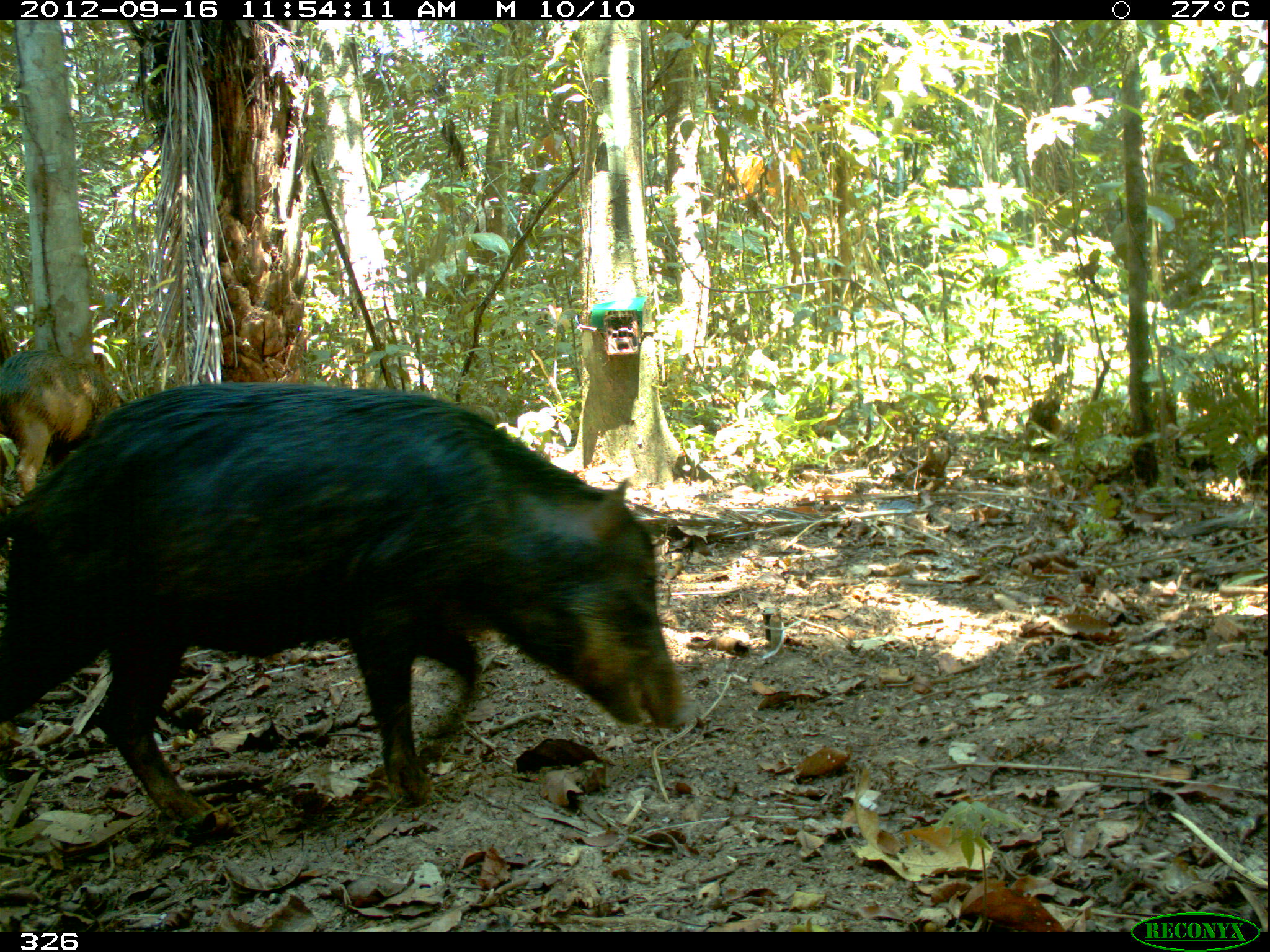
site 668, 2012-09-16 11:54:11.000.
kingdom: Animalia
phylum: Chordata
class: Mammalia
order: Artiodactyla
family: Tayassuidae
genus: Tayassu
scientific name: Tayassu pecari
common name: white-lipped peccary